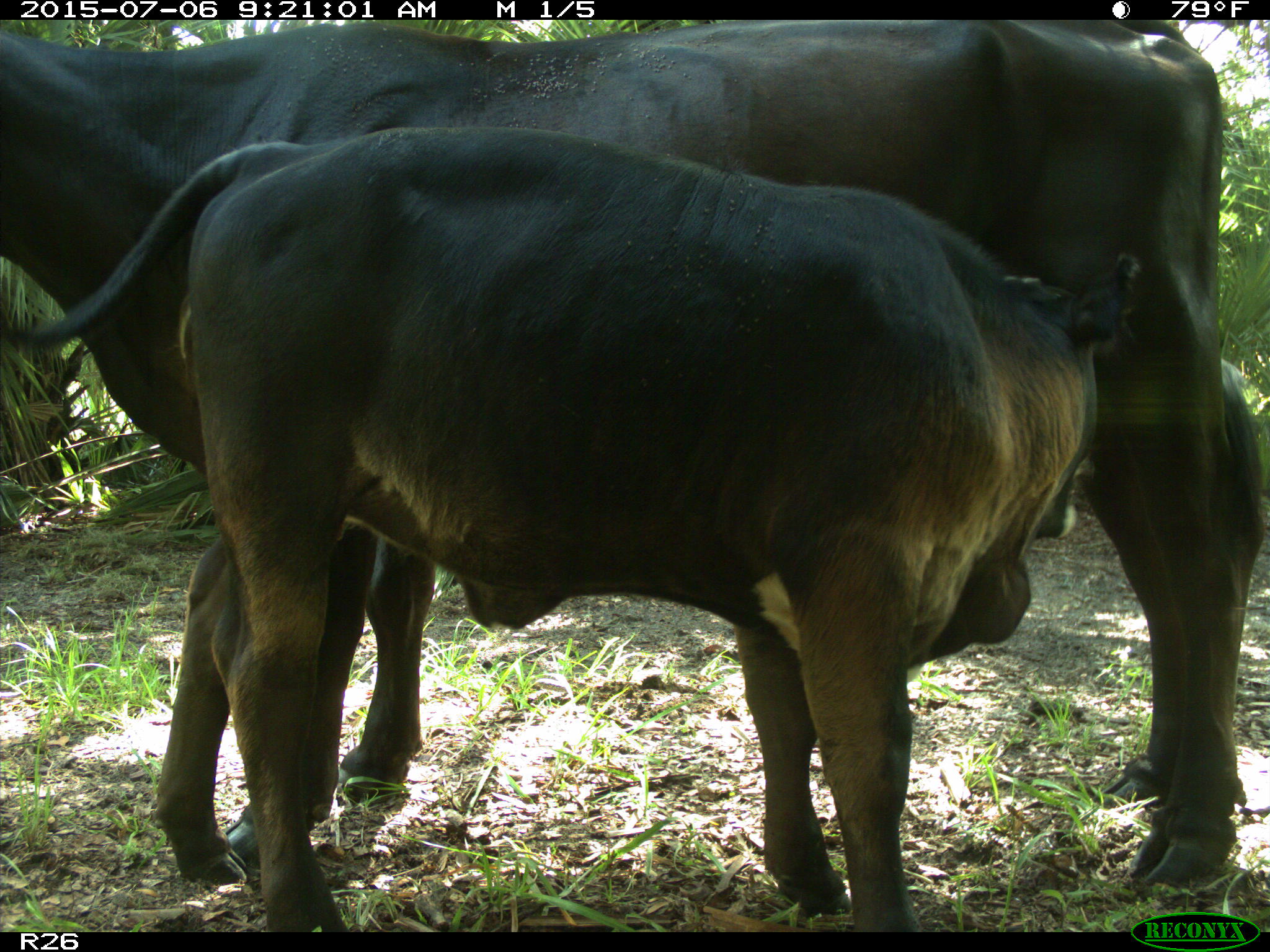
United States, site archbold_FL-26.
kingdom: Animalia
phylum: Chordata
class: Mammalia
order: Artiodactyla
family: Bovidae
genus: Bos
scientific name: Bos taurus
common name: domestic cow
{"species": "Bos taurus (domestic cow)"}